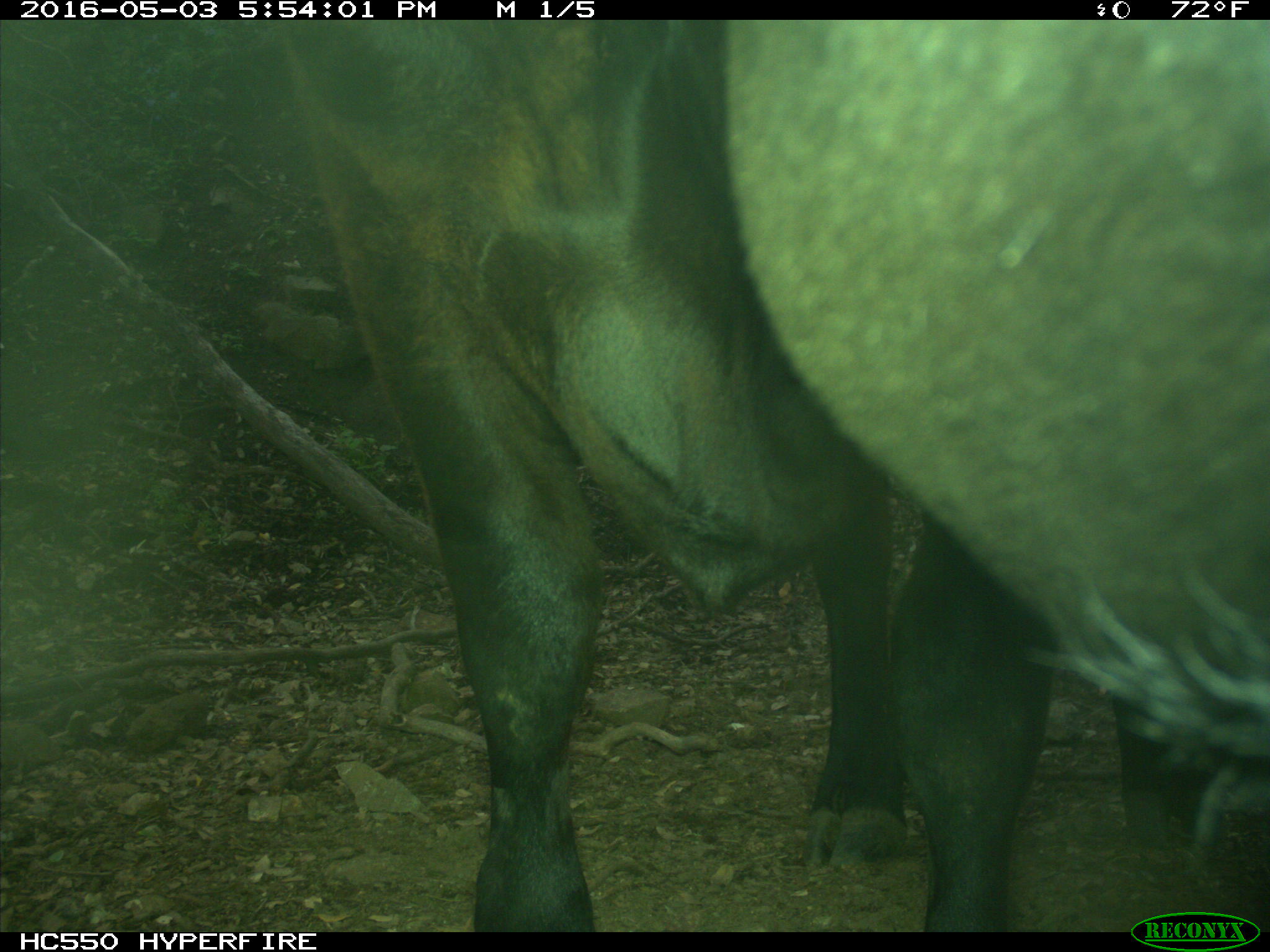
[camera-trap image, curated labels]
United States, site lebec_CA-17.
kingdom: Animalia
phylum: Chordata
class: Mammalia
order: Artiodactyla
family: Bovidae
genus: Bos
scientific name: Bos taurus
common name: domestic cow